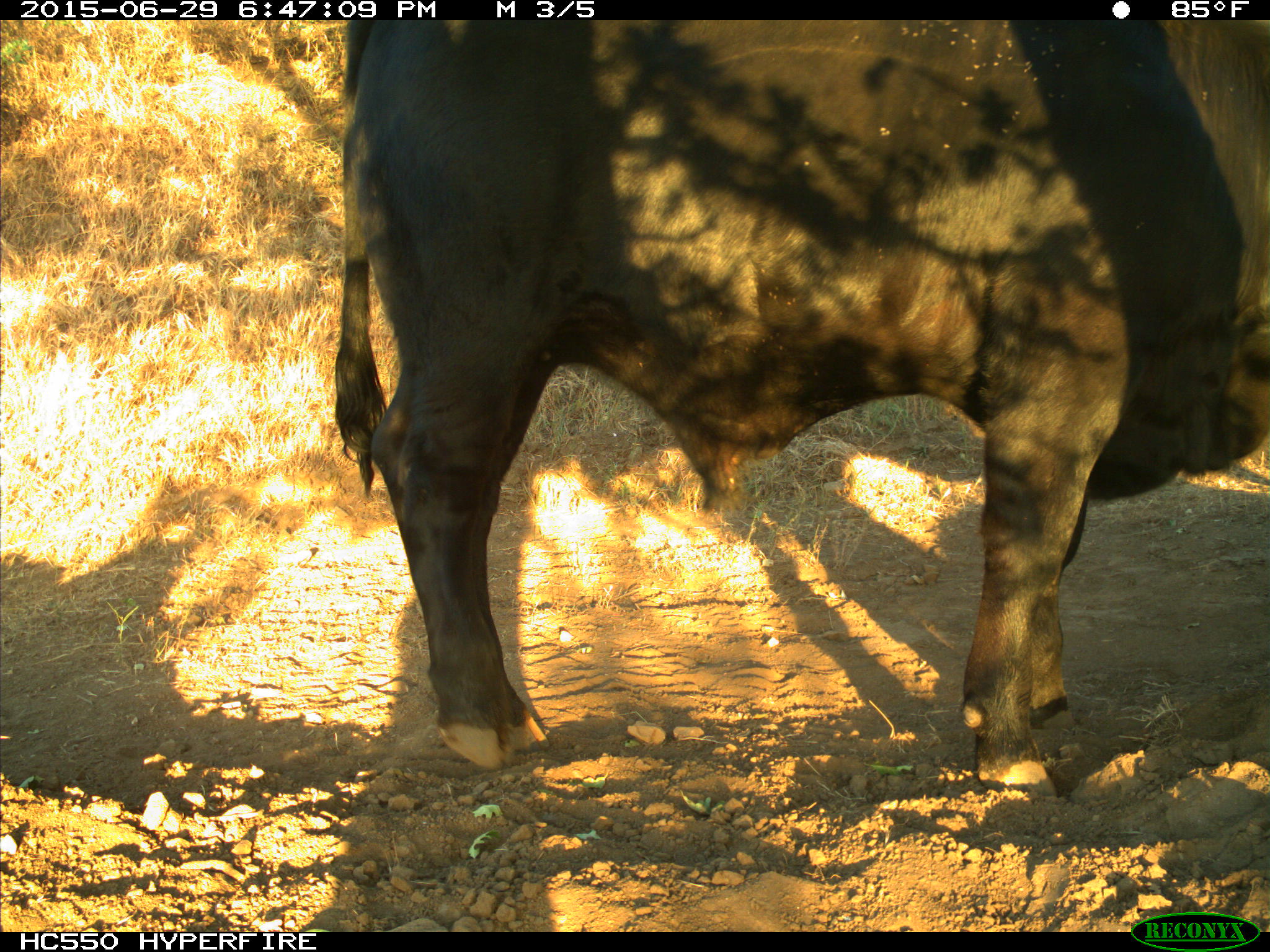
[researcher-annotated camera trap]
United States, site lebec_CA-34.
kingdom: Animalia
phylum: Chordata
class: Mammalia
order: Artiodactyla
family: Bovidae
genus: Bos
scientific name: Bos taurus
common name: domestic cow